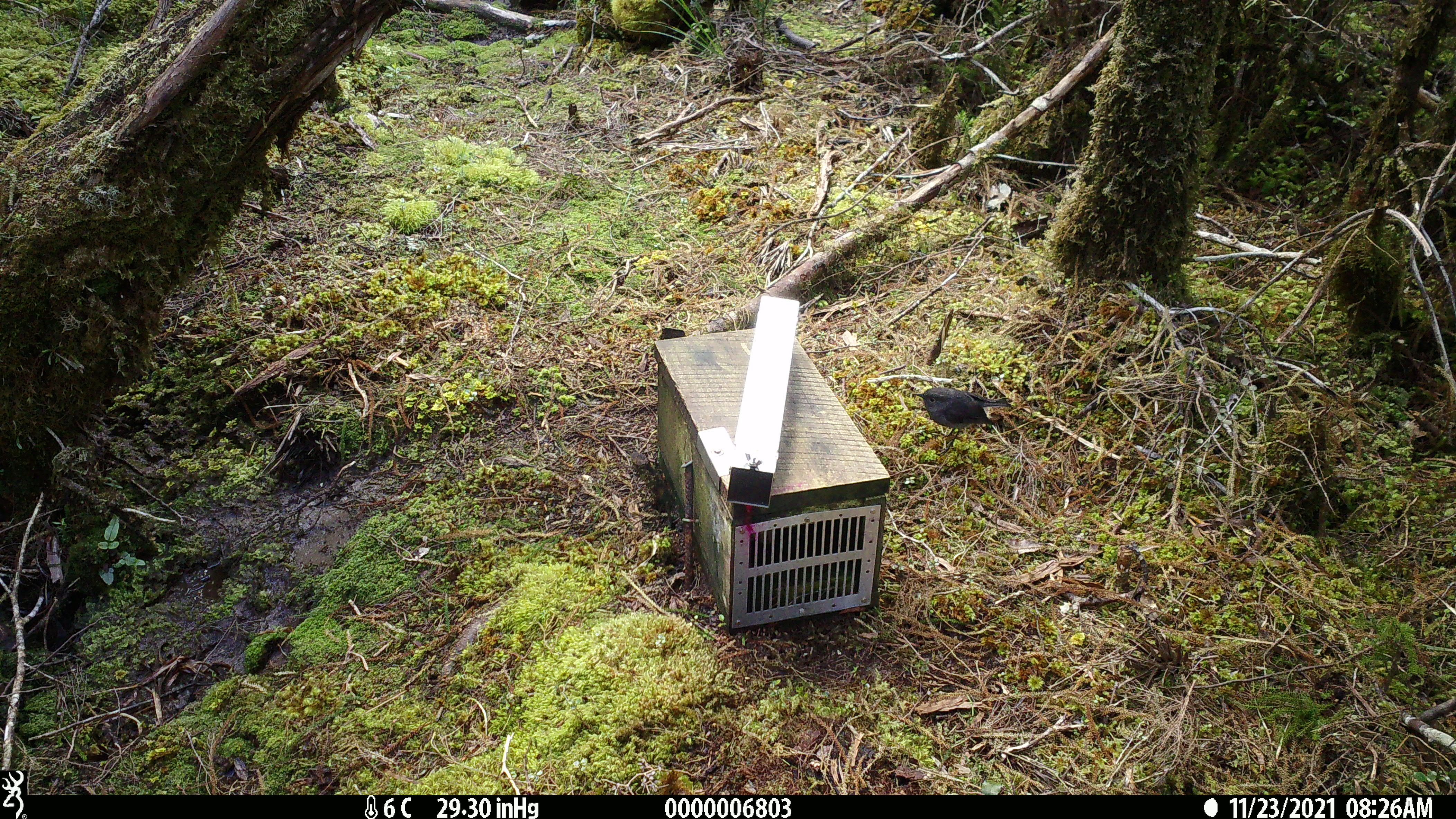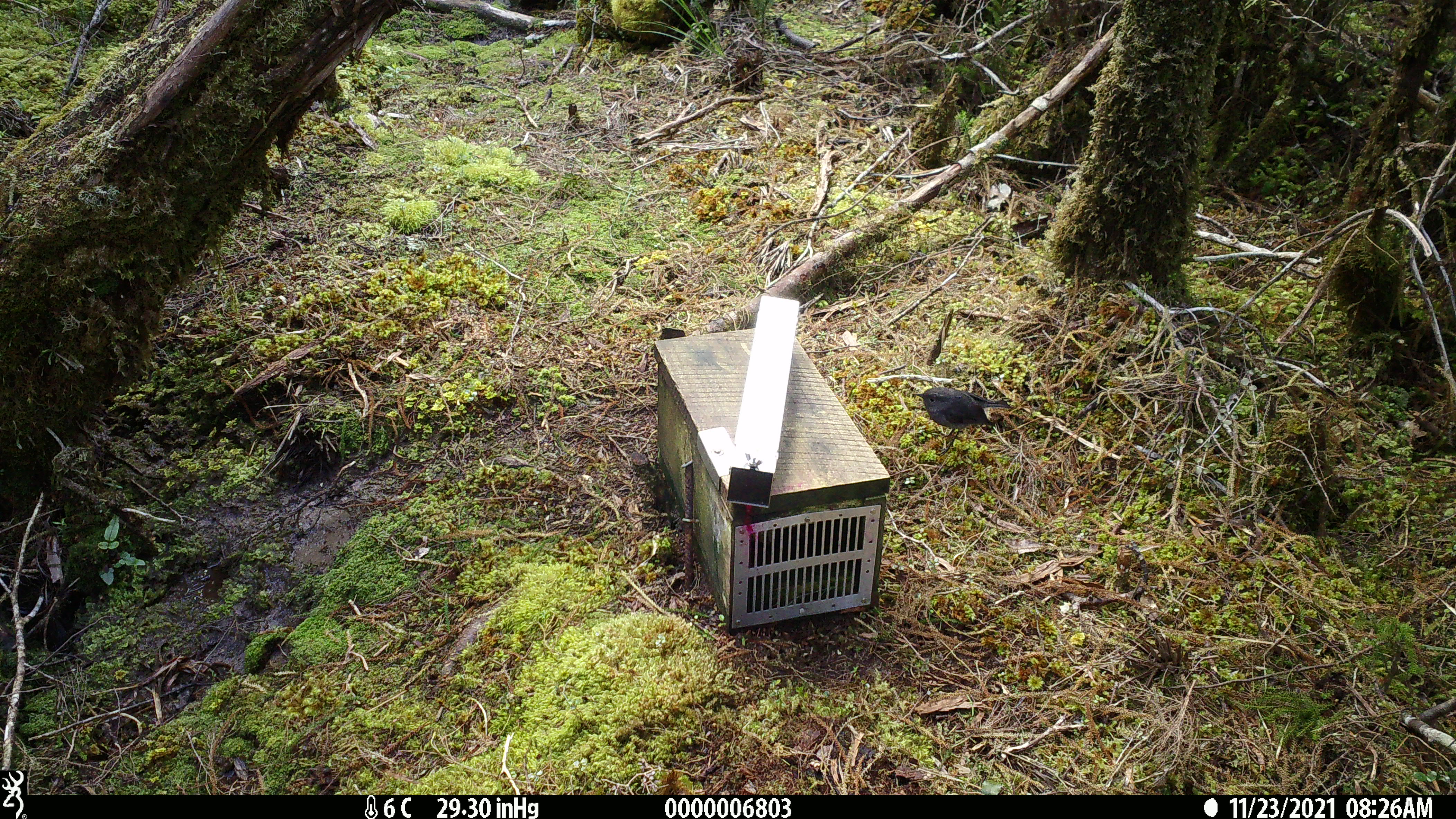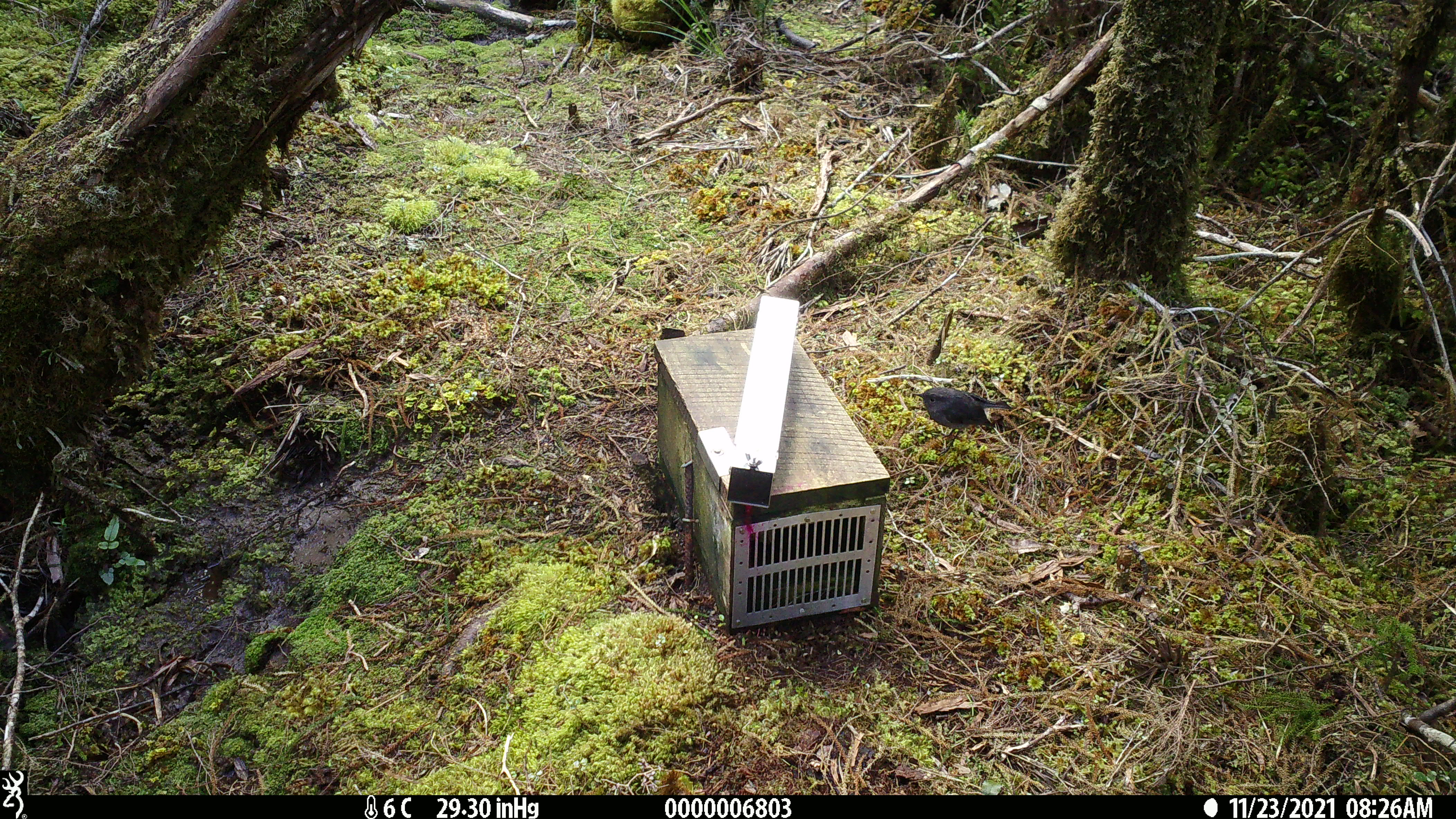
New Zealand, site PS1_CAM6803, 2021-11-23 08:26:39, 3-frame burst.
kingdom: Animalia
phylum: Chordata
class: Aves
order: Passeriformes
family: Petroicidae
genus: Petroica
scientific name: Petroica australis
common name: new zealand robin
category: robin